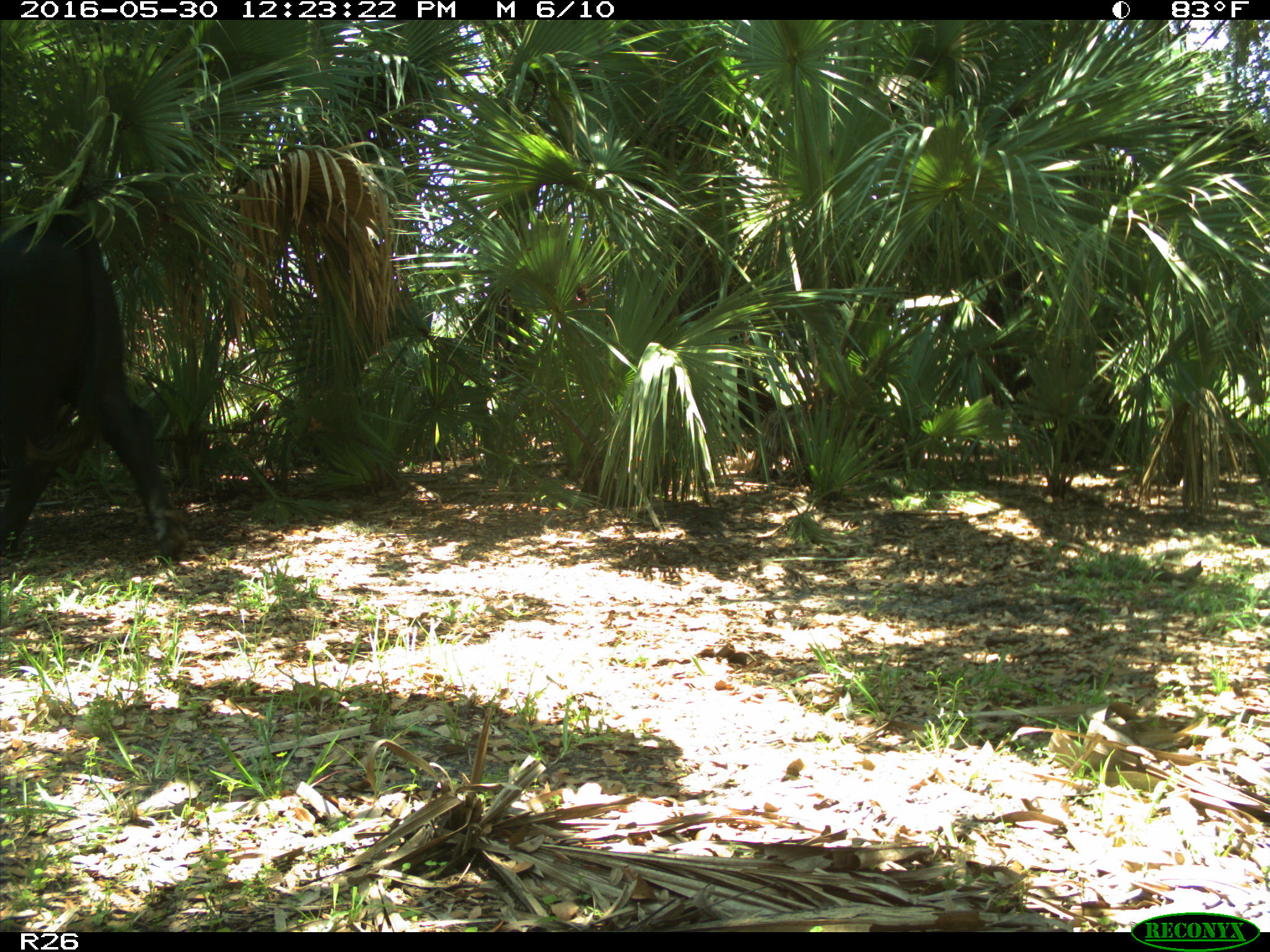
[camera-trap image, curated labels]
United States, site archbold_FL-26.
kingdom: Animalia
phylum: Chordata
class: Mammalia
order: Artiodactyla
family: Bovidae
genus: Bos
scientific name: Bos taurus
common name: domestic cow